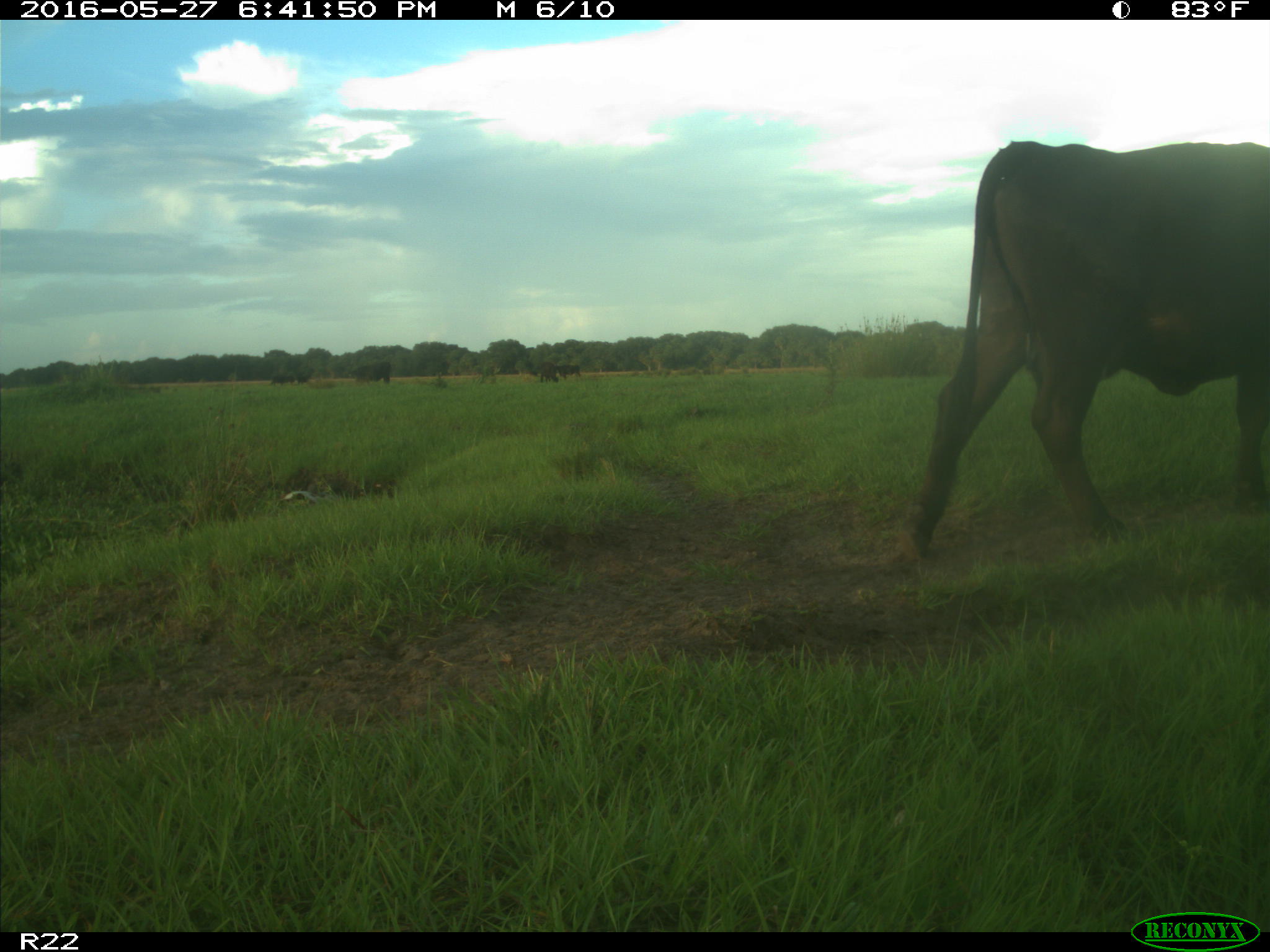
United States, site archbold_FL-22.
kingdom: Animalia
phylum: Chordata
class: Mammalia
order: Artiodactyla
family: Bovidae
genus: Bos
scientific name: Bos taurus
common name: domestic cow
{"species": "Bos taurus (domestic cow)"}